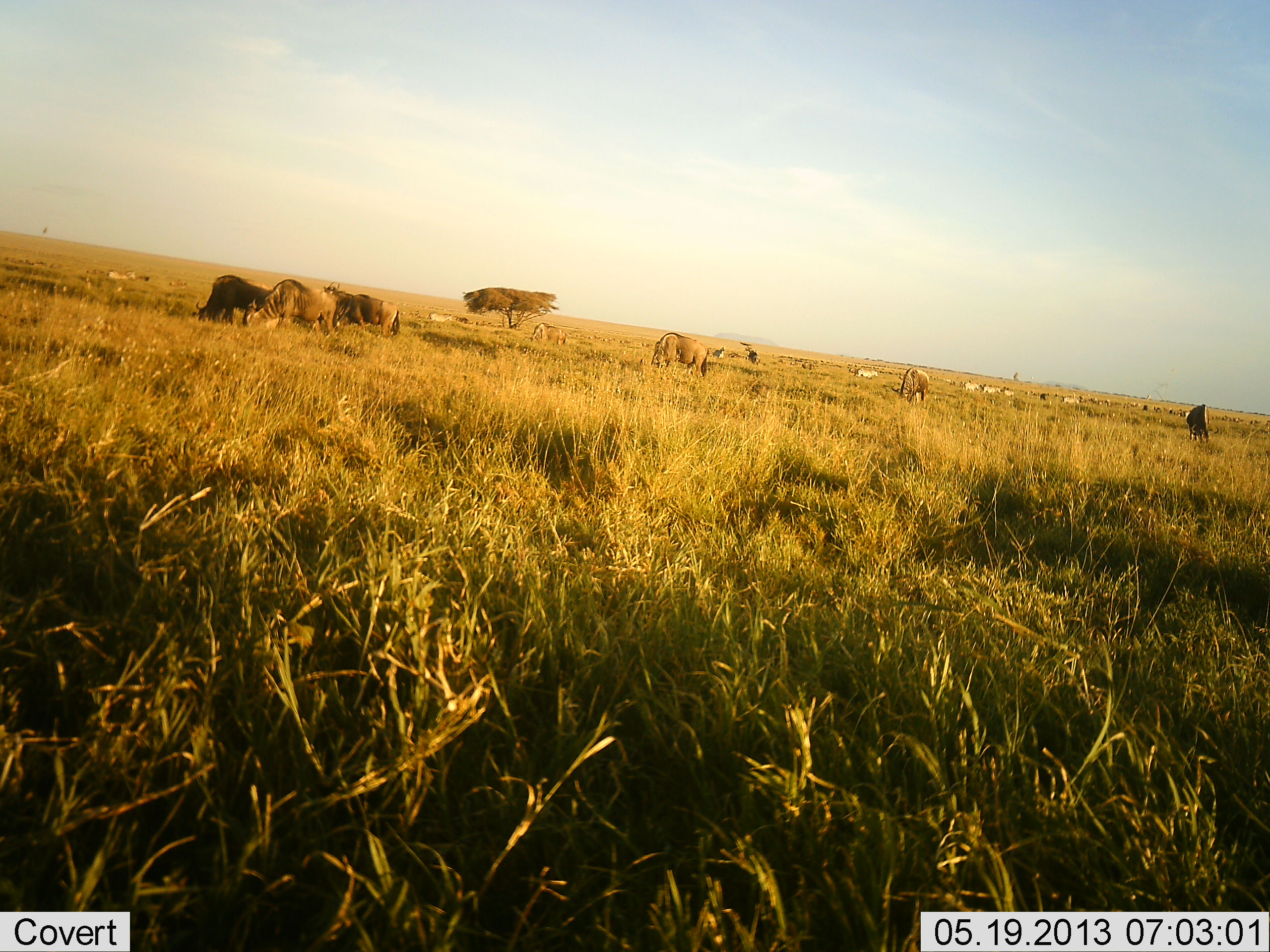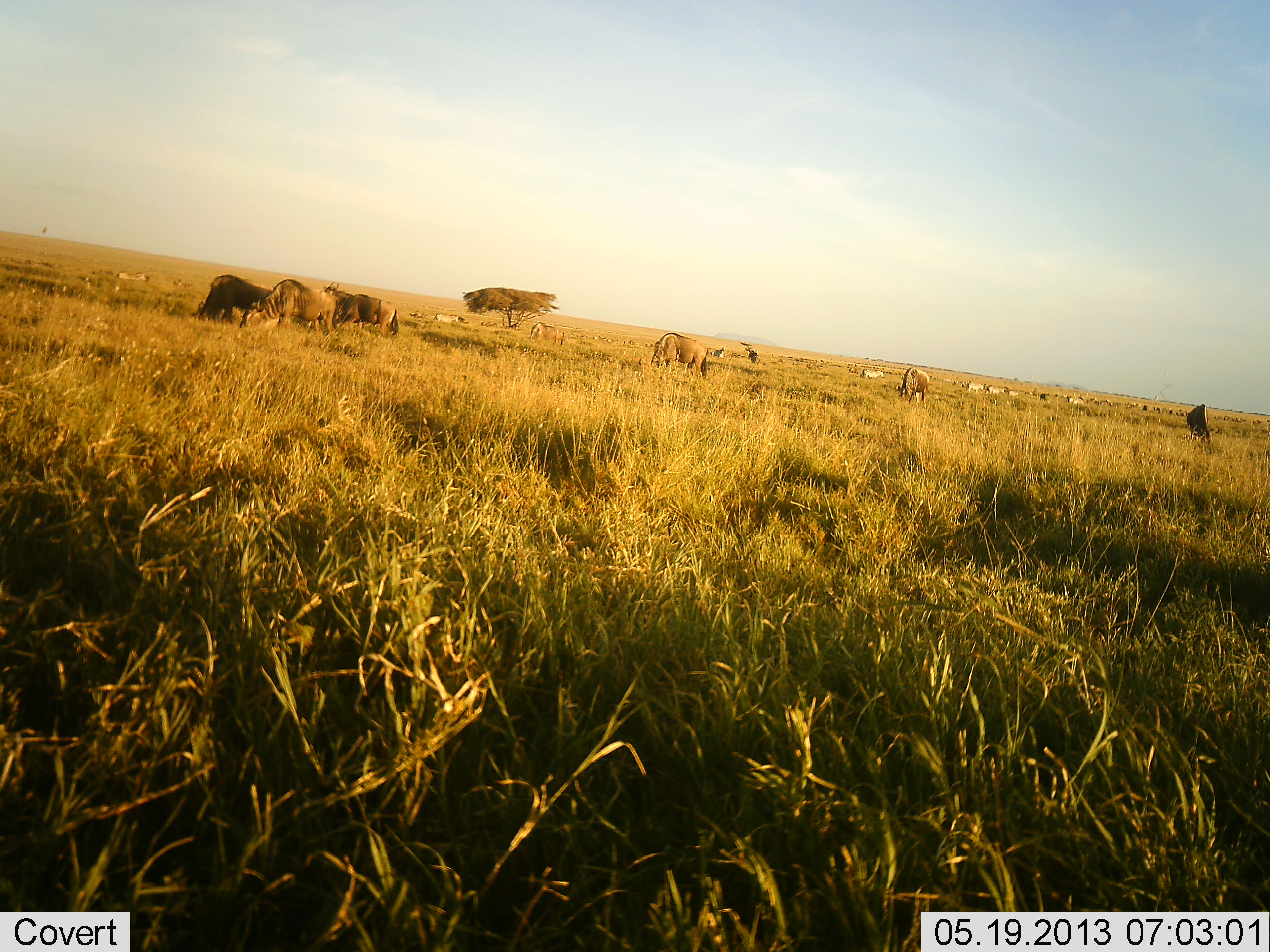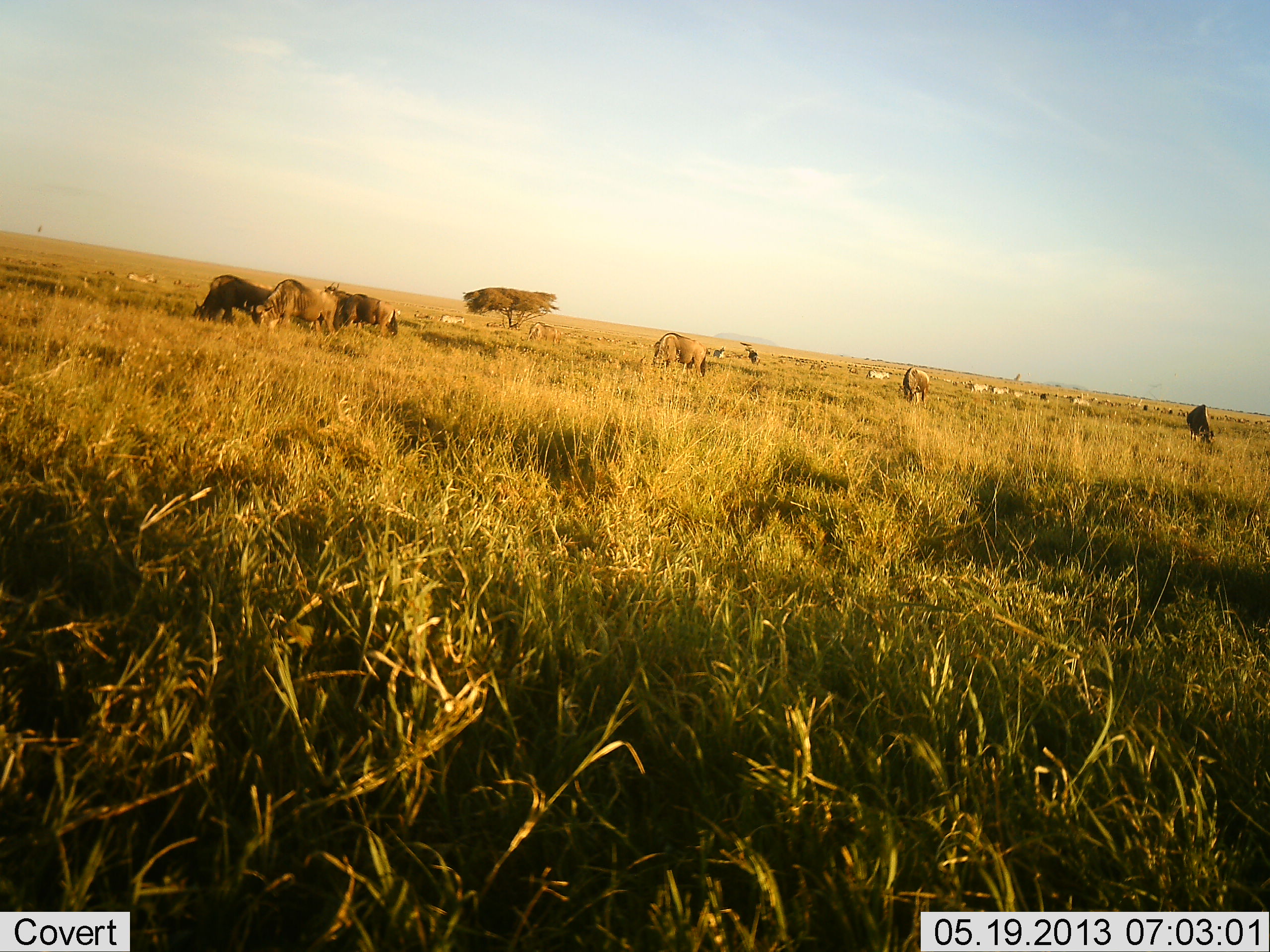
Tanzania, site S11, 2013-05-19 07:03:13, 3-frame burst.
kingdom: Animalia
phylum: Chordata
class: Mammalia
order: Artiodactyla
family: Bovidae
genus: Connochaetes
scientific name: Connochaetes taurinus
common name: blue wildebeest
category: wildebeest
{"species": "wildebeest (blue wildebeest) (Connochaetes taurinus)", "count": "8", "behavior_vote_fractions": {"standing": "16%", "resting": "0%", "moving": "32%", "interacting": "0%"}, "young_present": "0%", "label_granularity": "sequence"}